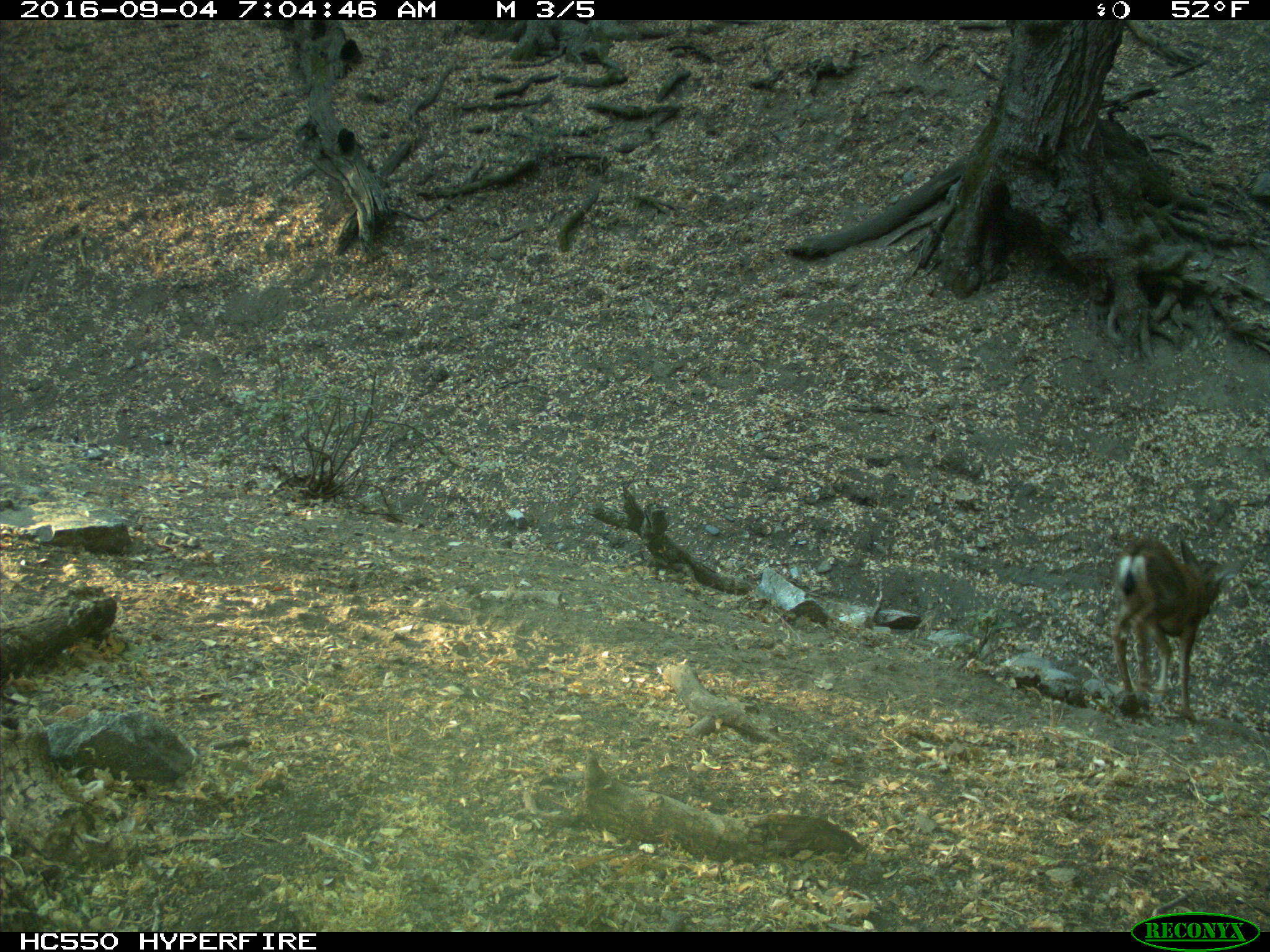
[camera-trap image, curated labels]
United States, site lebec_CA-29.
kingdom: Animalia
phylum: Chordata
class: Mammalia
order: Artiodactyla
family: Cervidae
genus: Odocoileus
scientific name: Odocoileus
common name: deer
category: unidentified deer